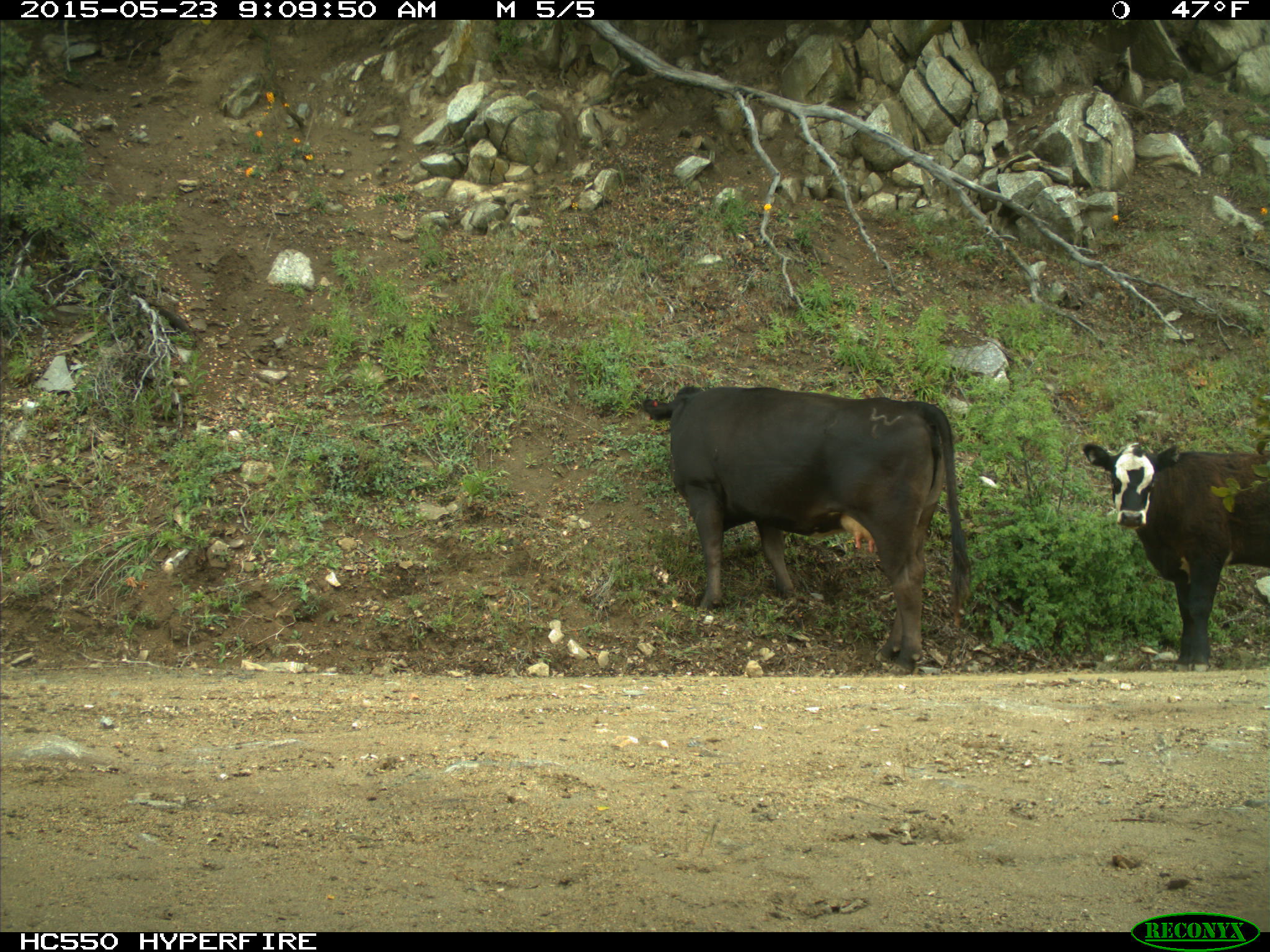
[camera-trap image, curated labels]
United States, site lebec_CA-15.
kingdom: Animalia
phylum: Chordata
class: Mammalia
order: Artiodactyla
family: Bovidae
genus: Bos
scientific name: Bos taurus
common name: domestic cow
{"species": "Bos taurus (domestic cow)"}